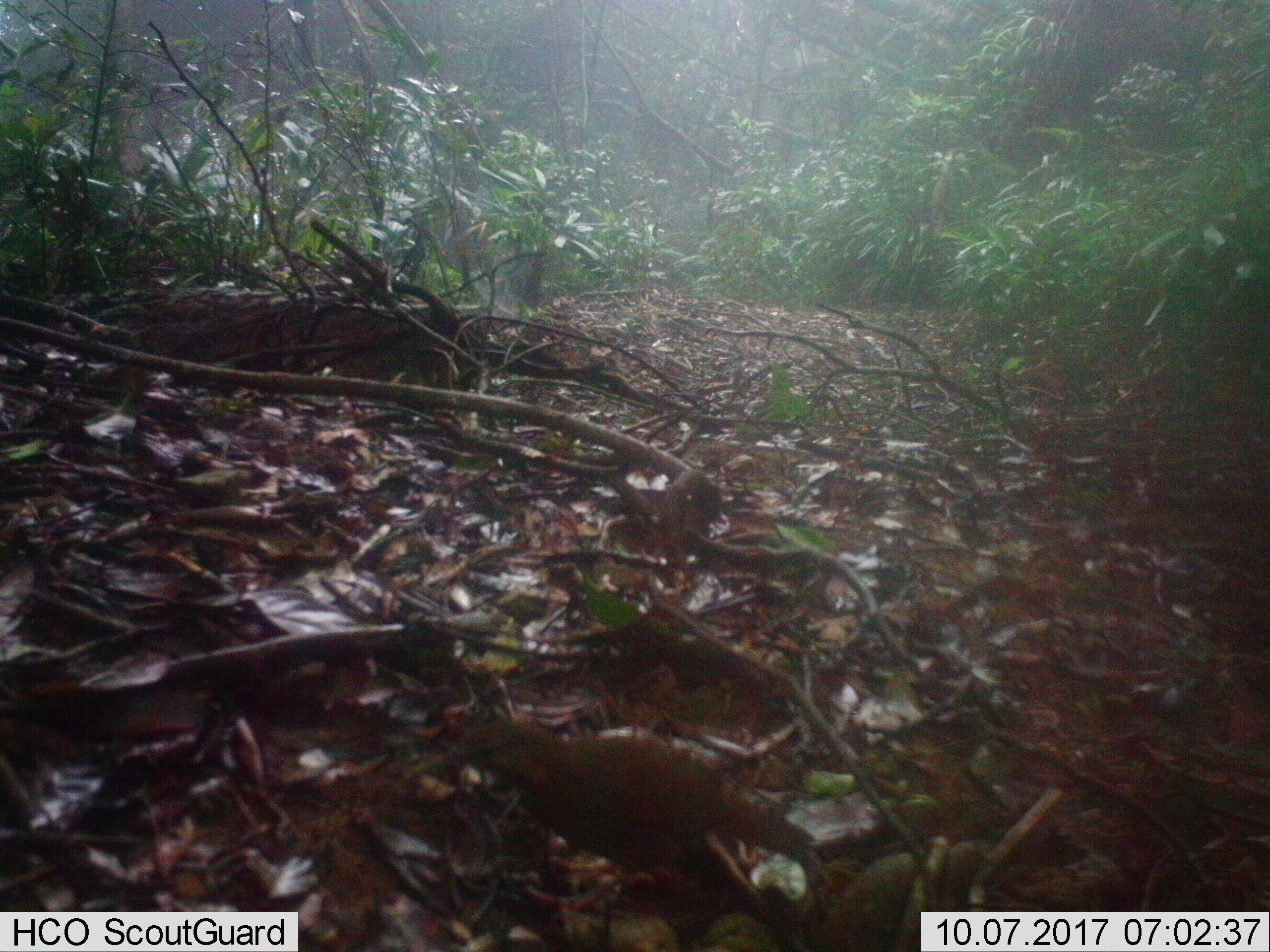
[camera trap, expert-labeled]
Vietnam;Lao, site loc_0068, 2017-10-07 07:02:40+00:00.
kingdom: Animalia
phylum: Chordata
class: Aves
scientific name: Aves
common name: bird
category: unidentified bird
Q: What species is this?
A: Unidentified bird (bird) (Aves).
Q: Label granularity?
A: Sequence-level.